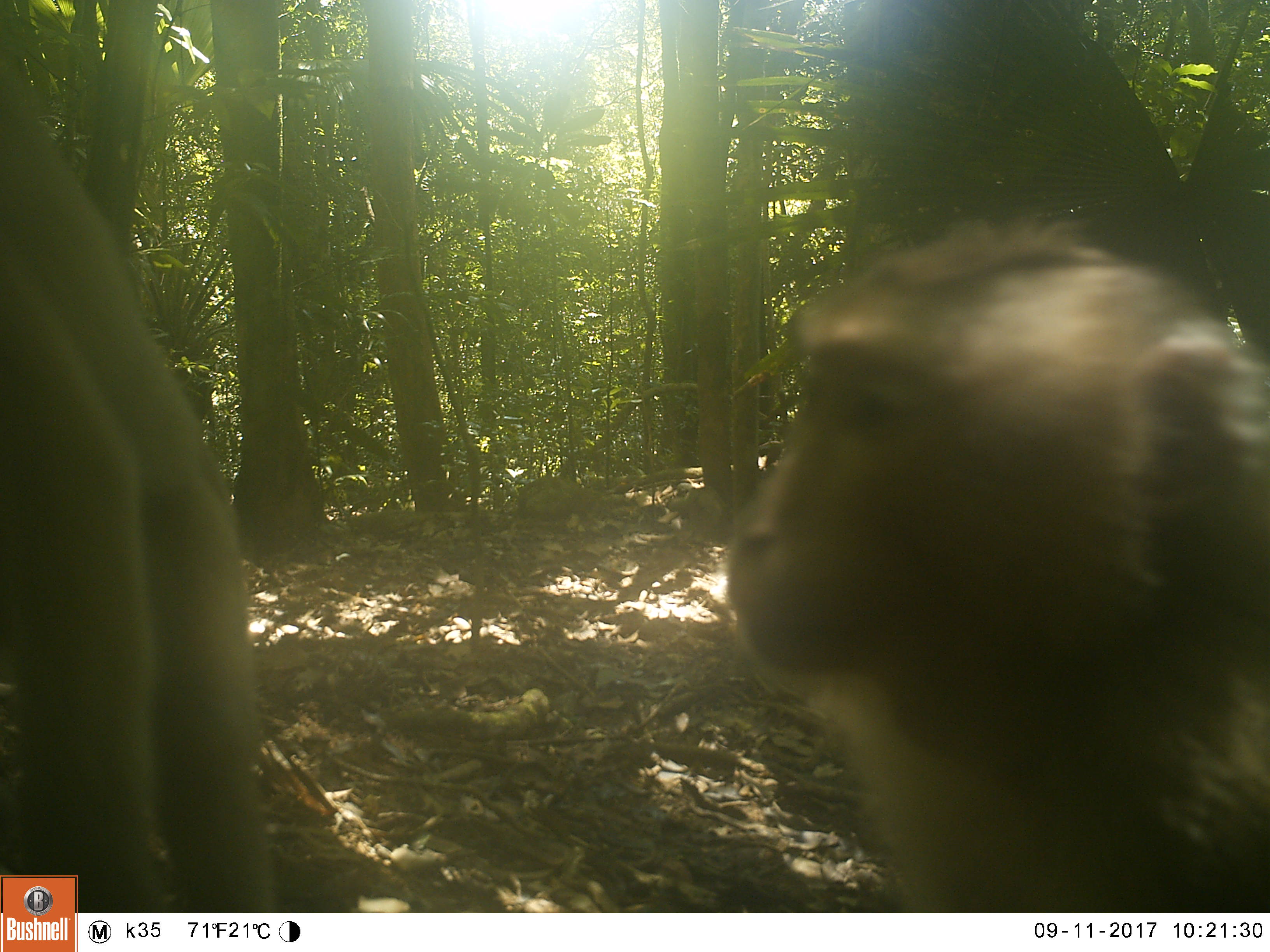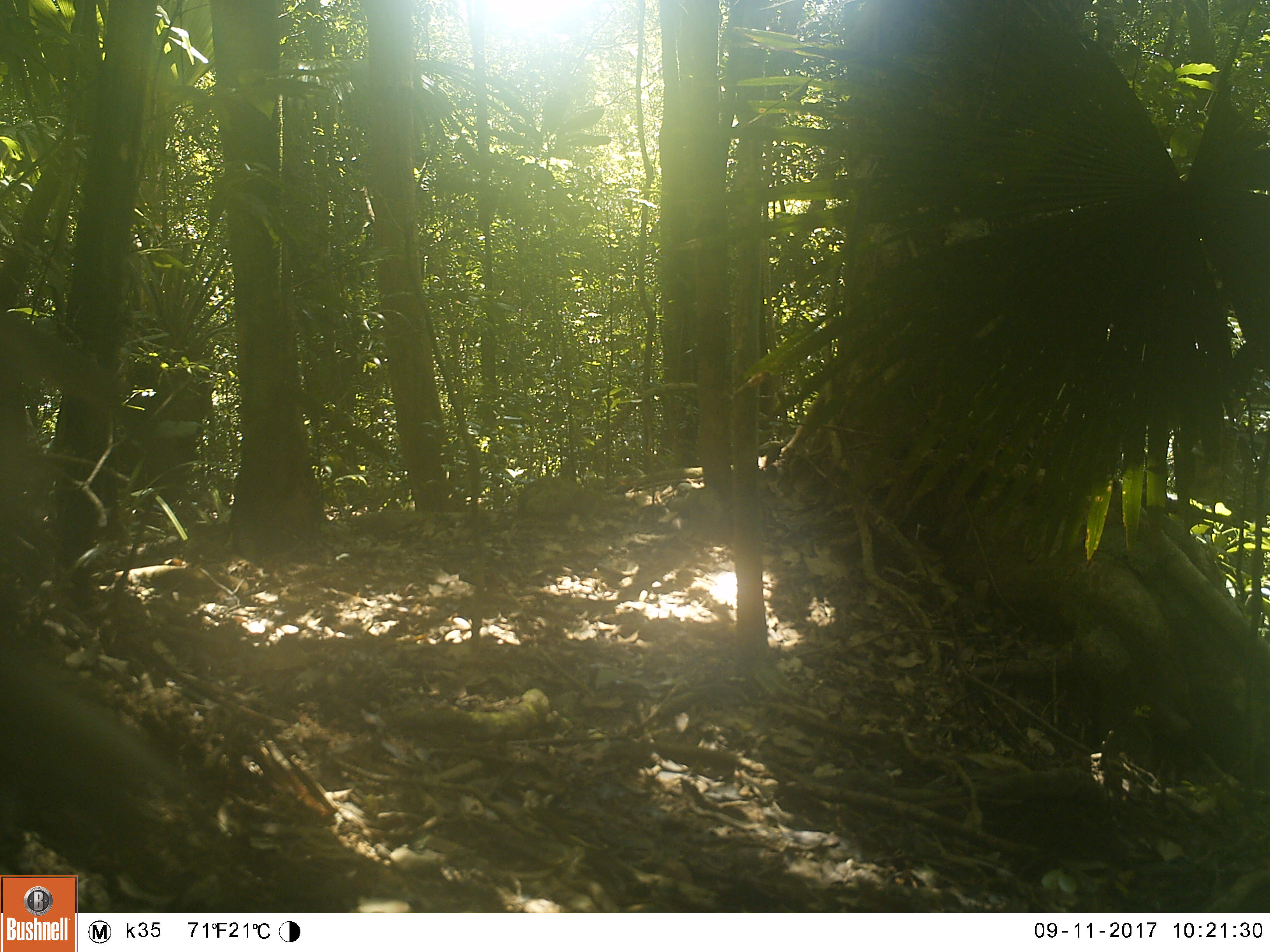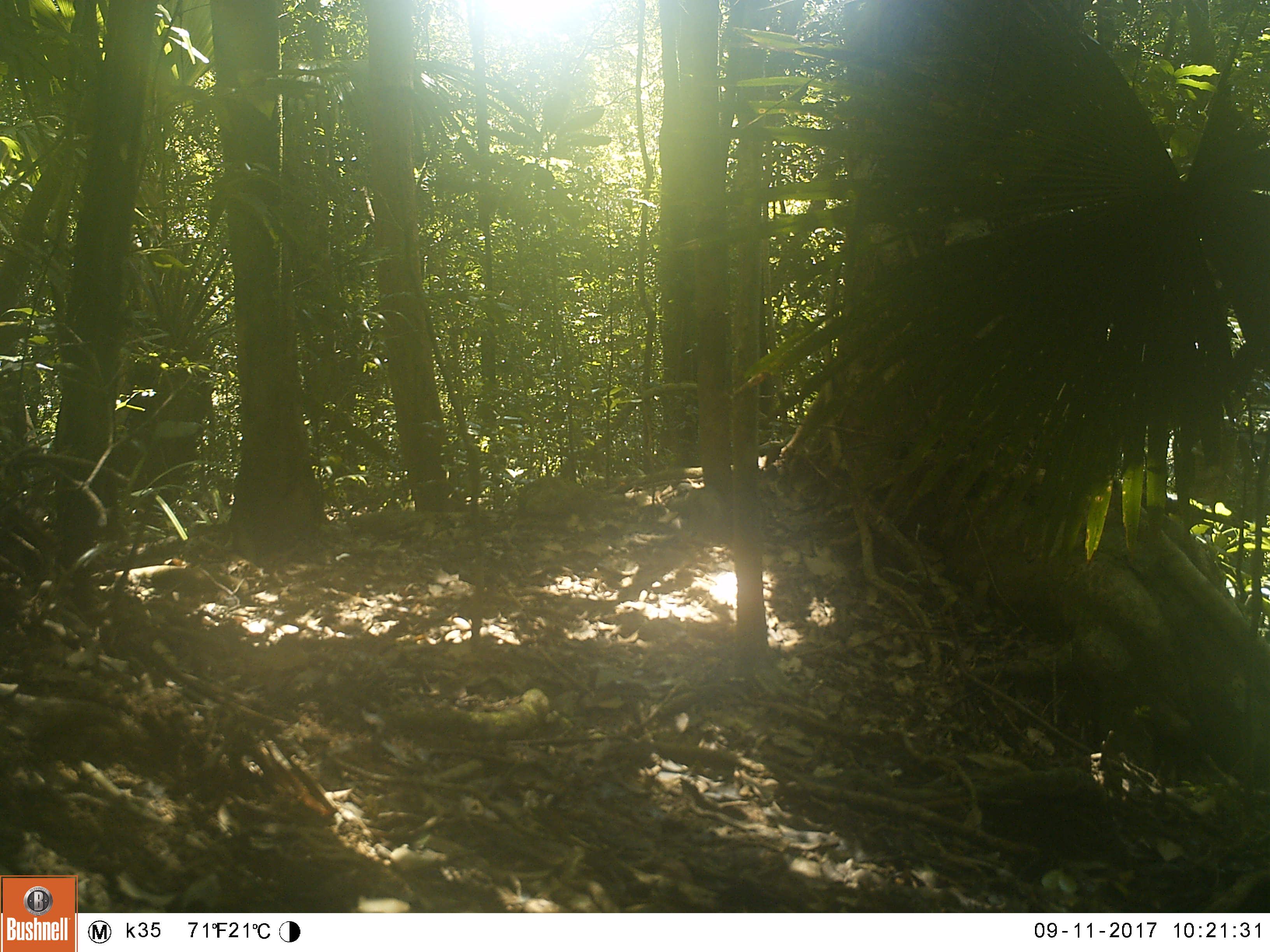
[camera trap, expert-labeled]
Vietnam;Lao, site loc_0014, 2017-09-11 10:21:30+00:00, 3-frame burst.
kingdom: Animalia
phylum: Chordata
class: Mammalia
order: Primates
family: Cercopithecidae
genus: Macaca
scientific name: Macaca nemestrina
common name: pig-tailed macaque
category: pig tailed macaque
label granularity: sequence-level